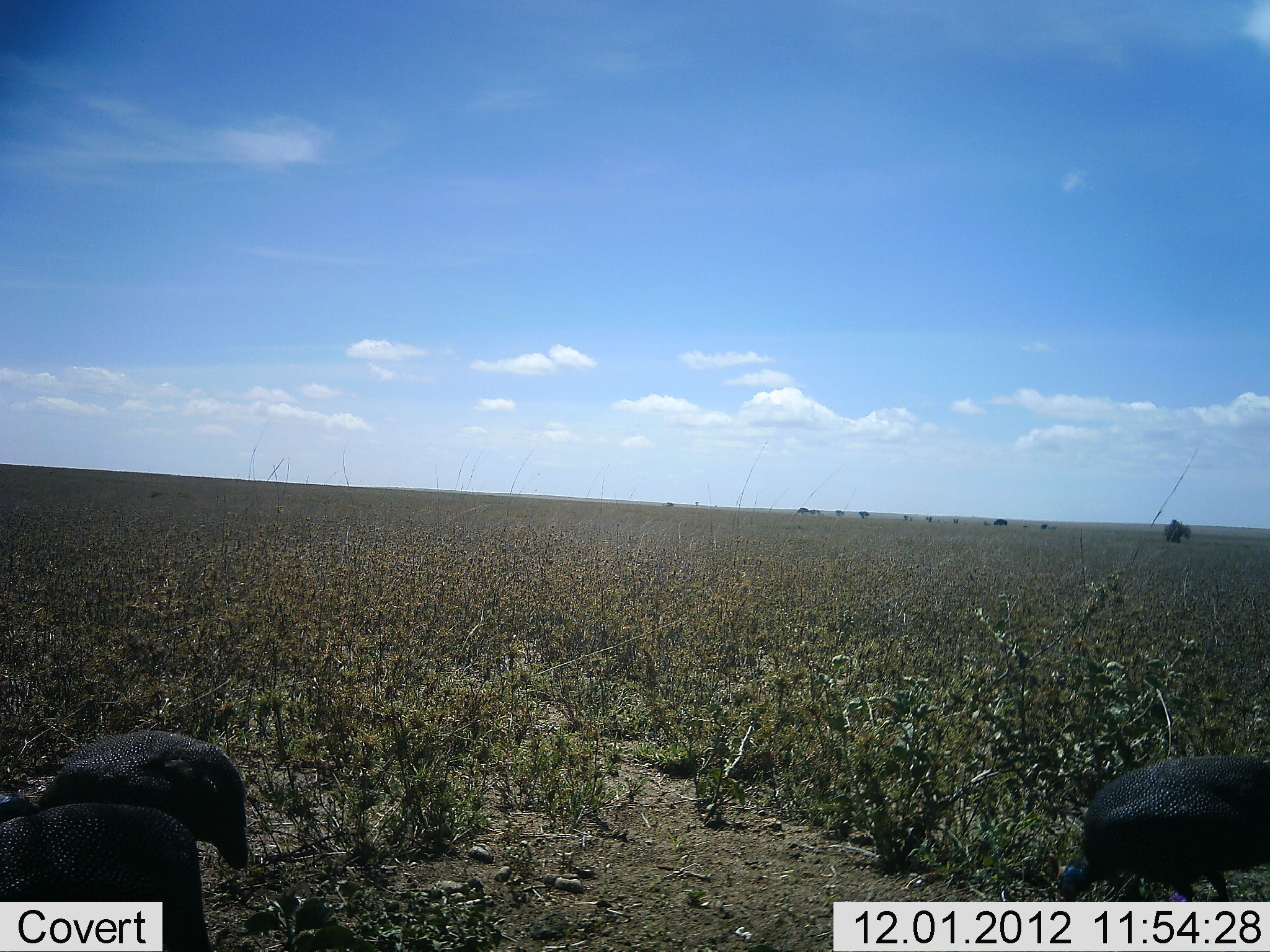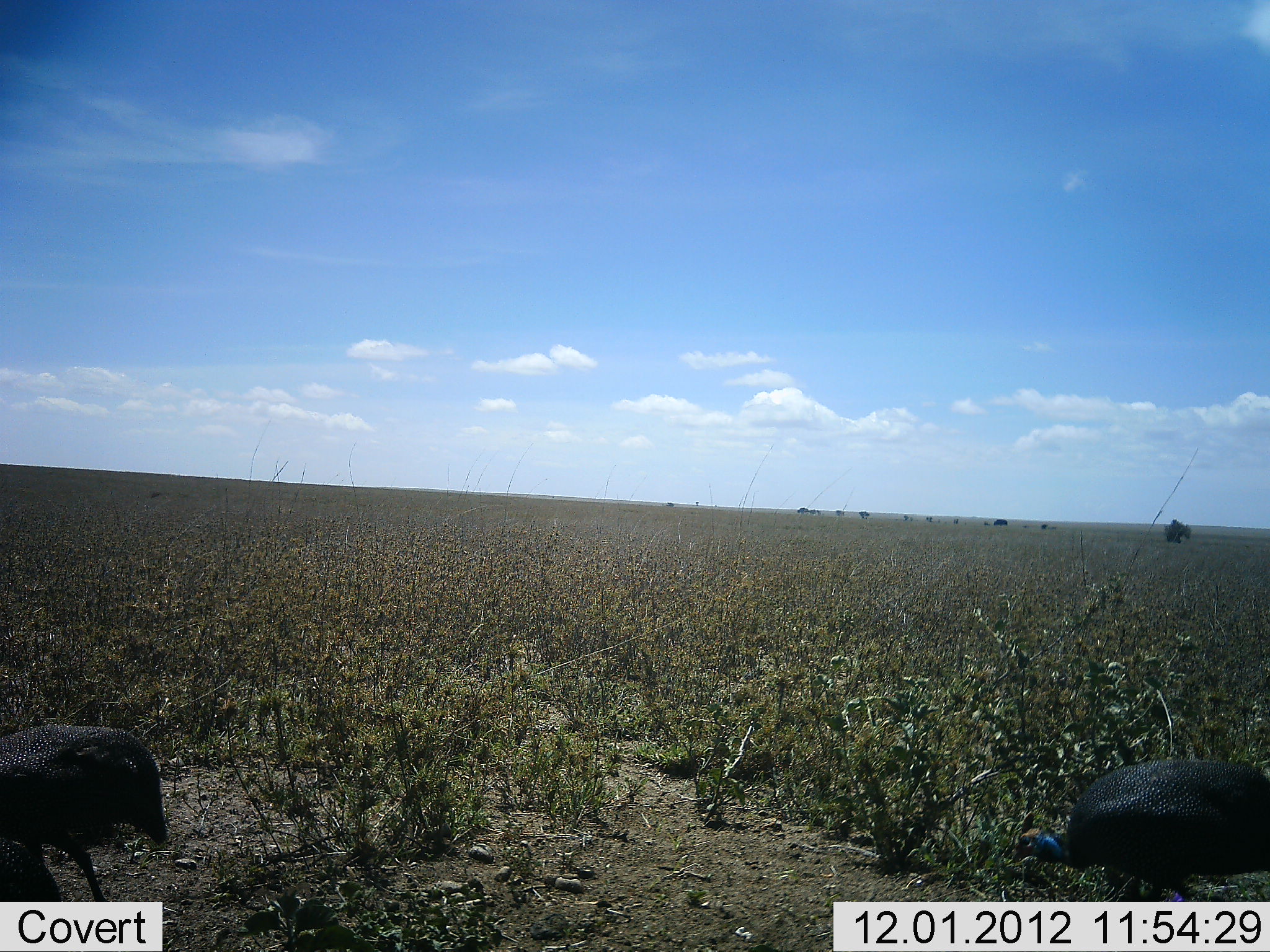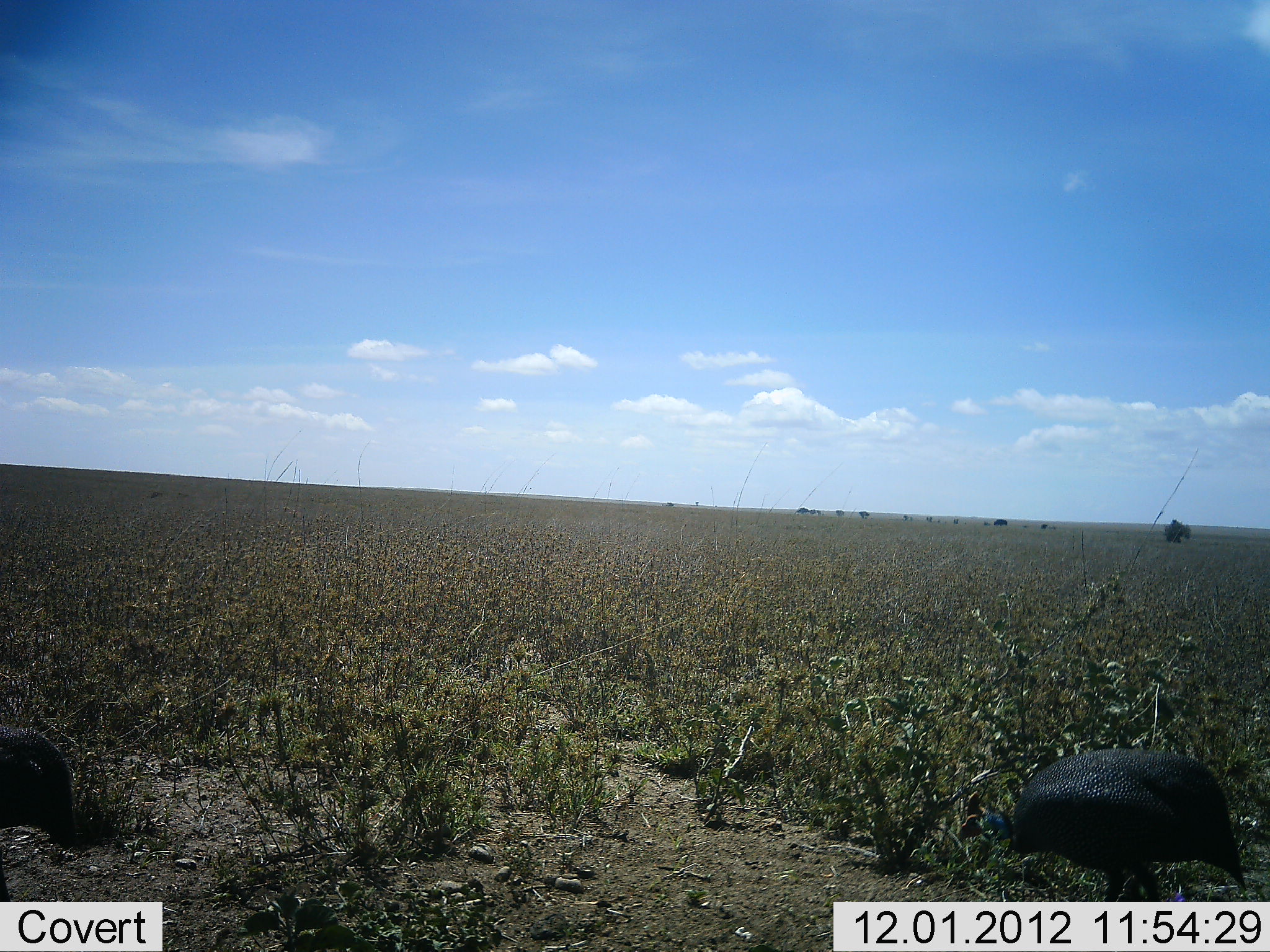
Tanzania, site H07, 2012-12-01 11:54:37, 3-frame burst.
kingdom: Animalia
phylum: Chordata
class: Aves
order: Galliformes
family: Numididae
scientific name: Numididae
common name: guinea fowl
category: guineafowl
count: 3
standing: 30%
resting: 0%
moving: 50%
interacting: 0%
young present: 0%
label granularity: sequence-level